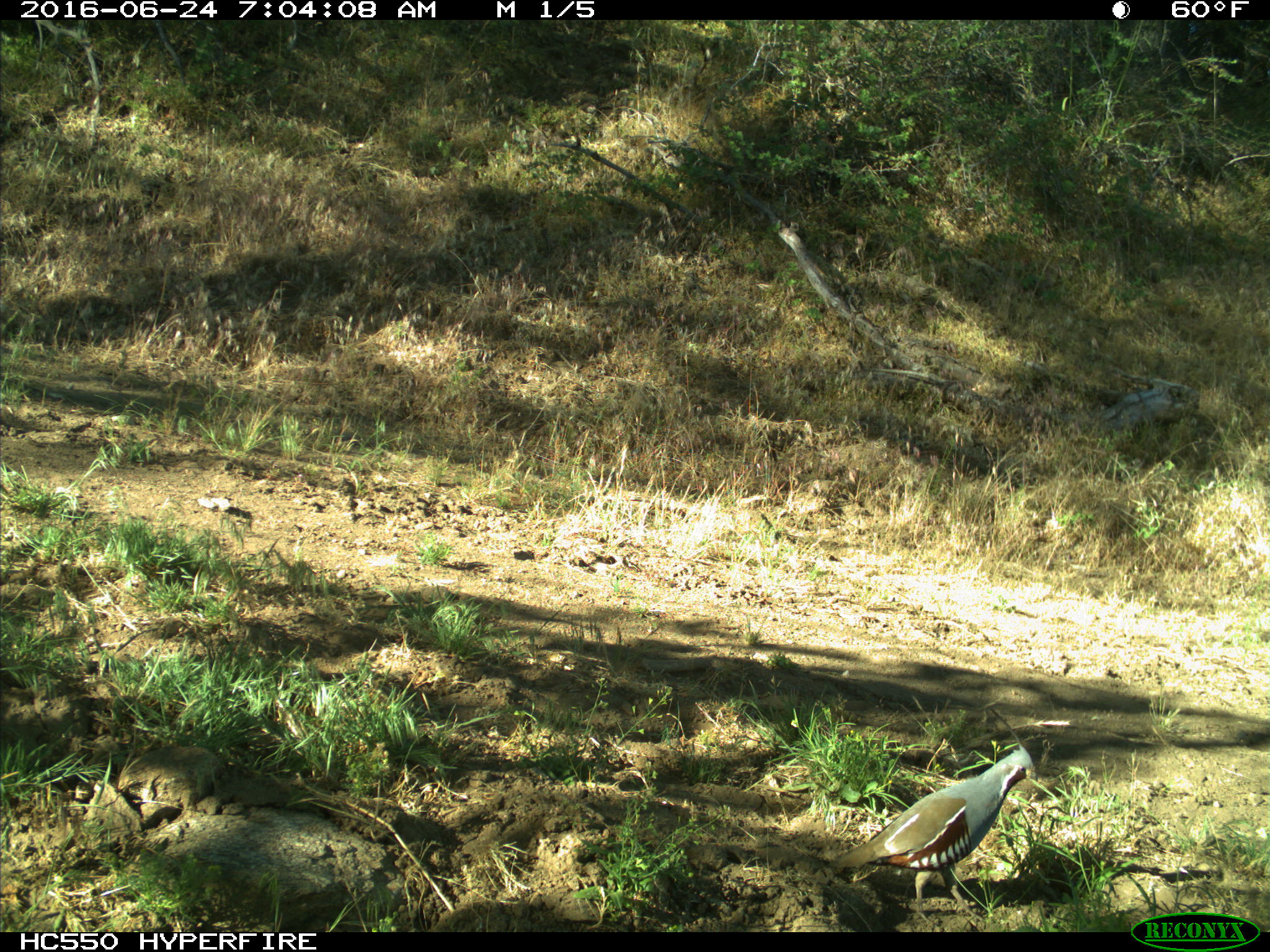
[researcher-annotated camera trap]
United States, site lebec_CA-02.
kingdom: Animalia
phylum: Chordata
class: Aves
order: Galliformes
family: Odontophoridae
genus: Callipepla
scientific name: Callipepla californica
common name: california quail